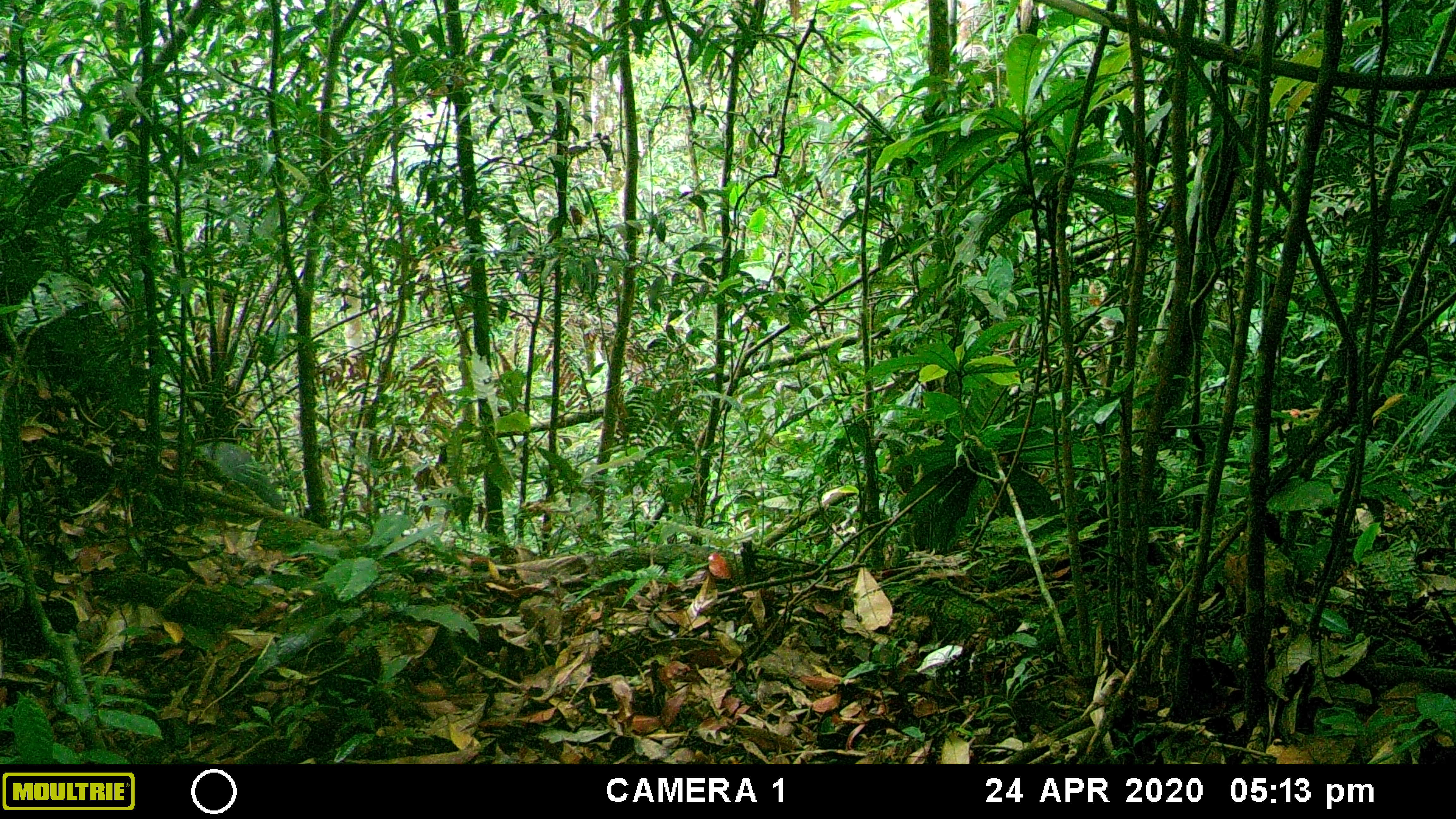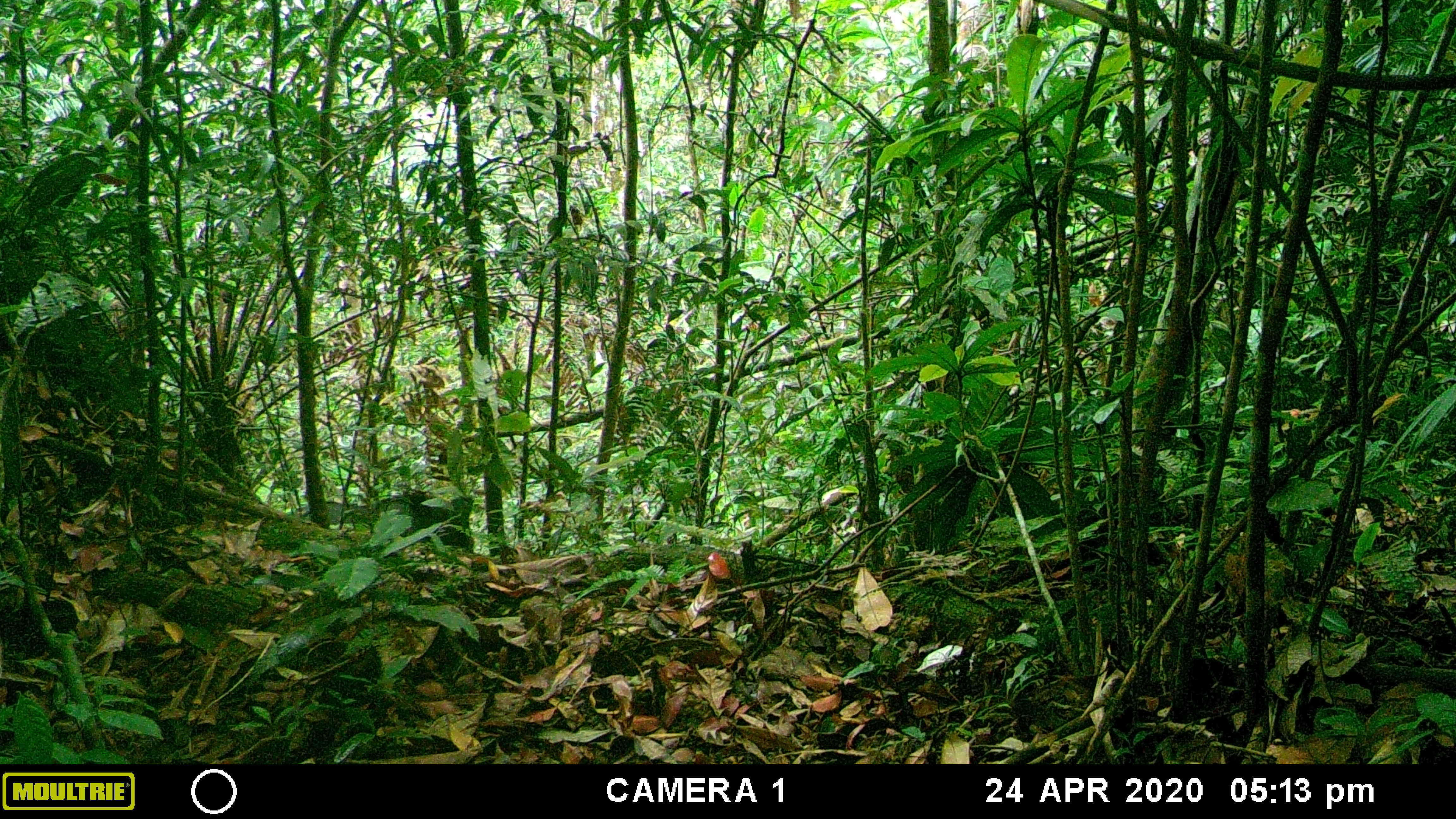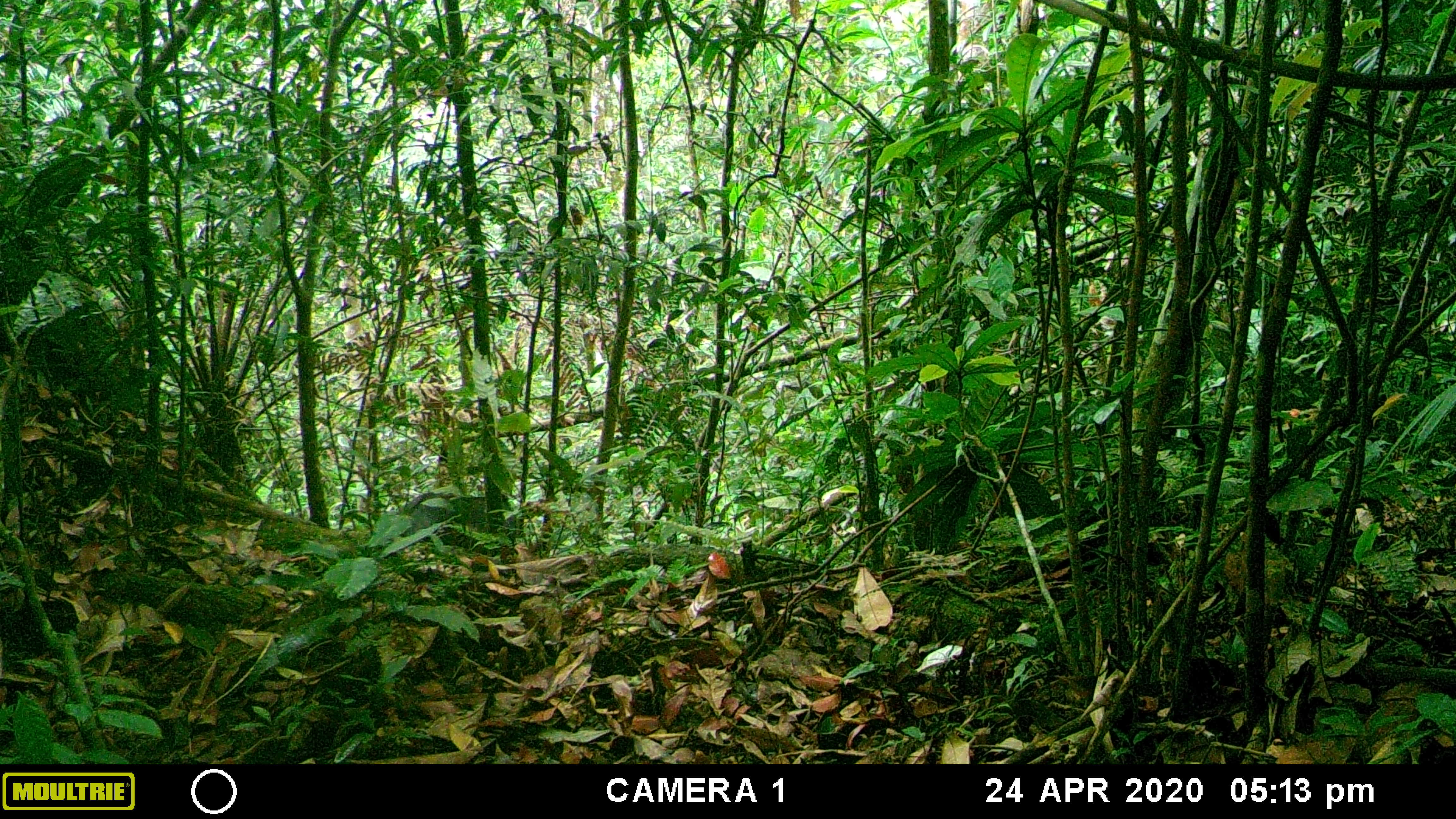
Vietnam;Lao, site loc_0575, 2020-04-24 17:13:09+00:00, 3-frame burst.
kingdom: Animalia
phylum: Chordata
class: Mammalia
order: Artiodactyla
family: Bovidae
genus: Capricornis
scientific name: Capricornis sumatraensis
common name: chinese serow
Chinese serow (Capricornis sumatraensis). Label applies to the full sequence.